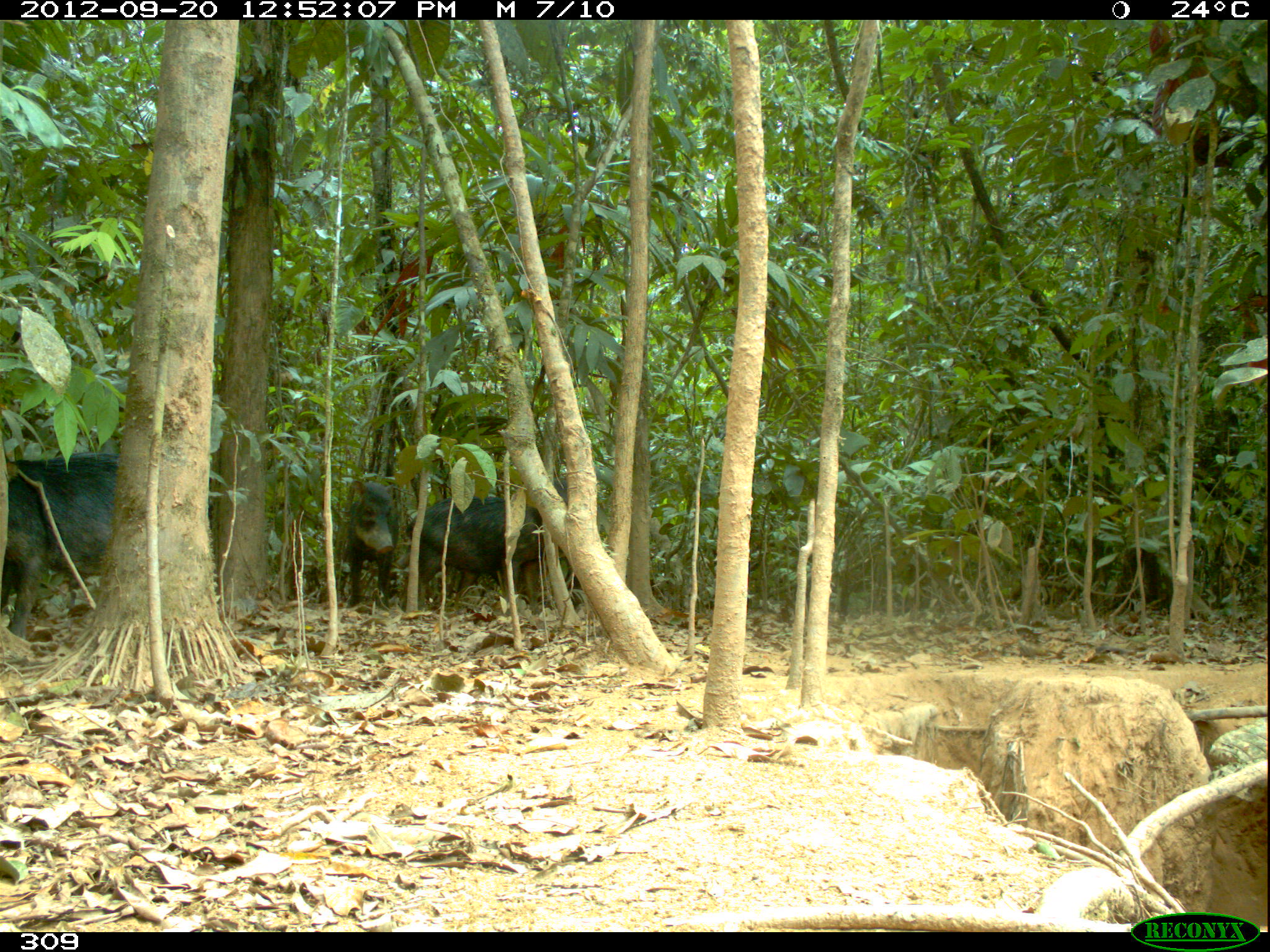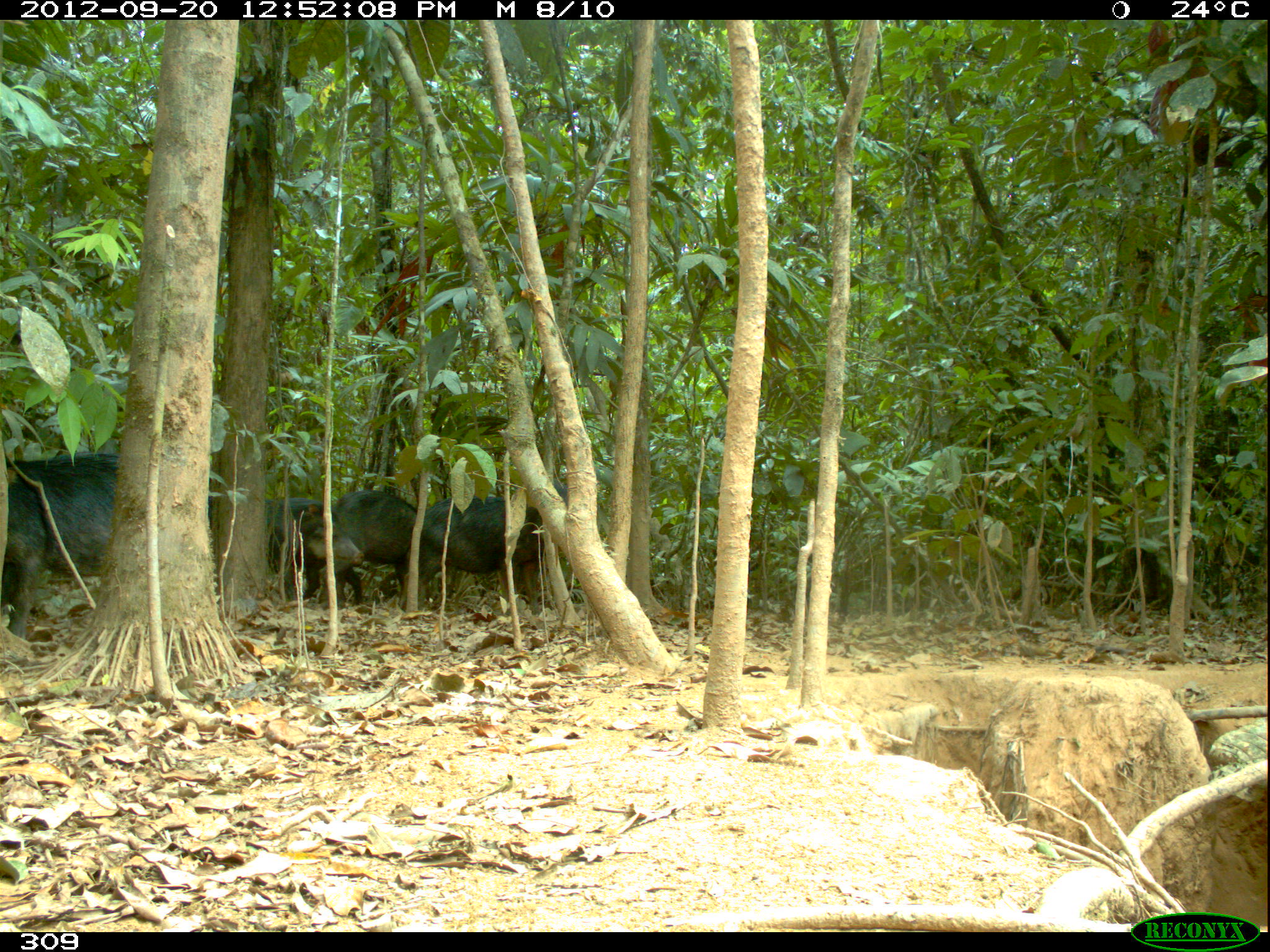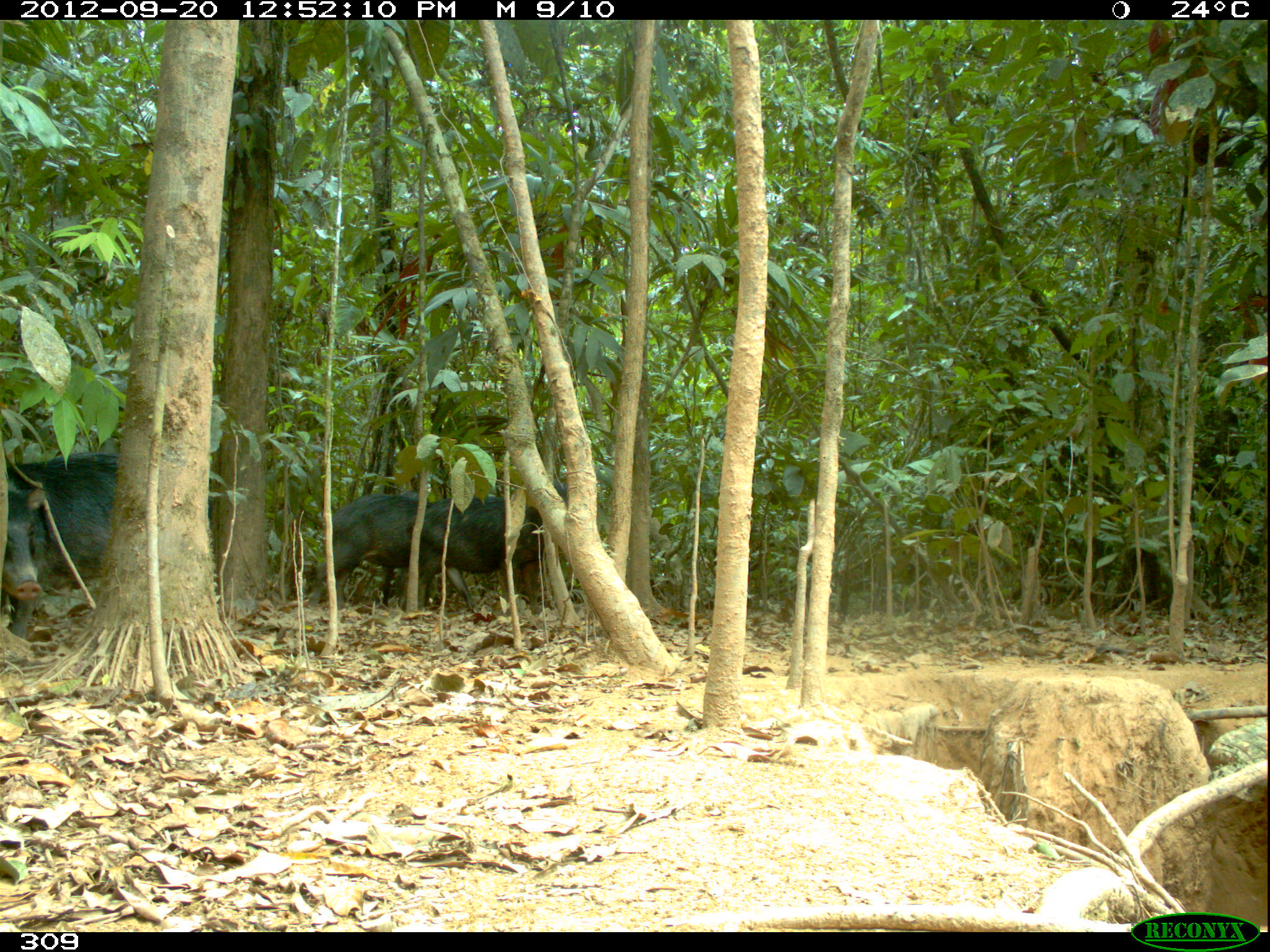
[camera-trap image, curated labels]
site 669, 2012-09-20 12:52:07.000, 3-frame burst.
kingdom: Animalia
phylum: Chordata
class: Mammalia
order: Artiodactyla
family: Tayassuidae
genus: Tayassu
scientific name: Tayassu pecari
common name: white-lipped peccary